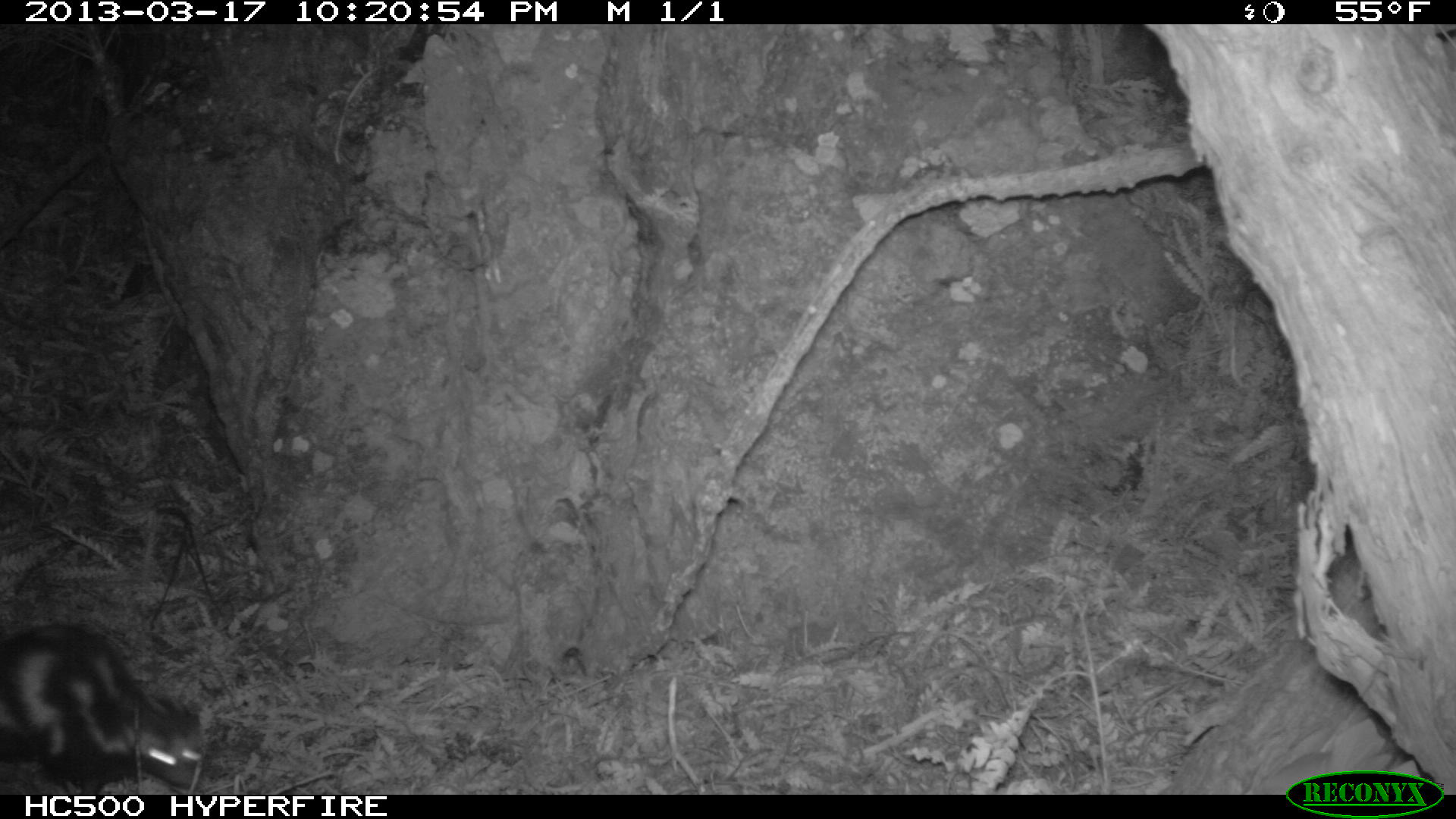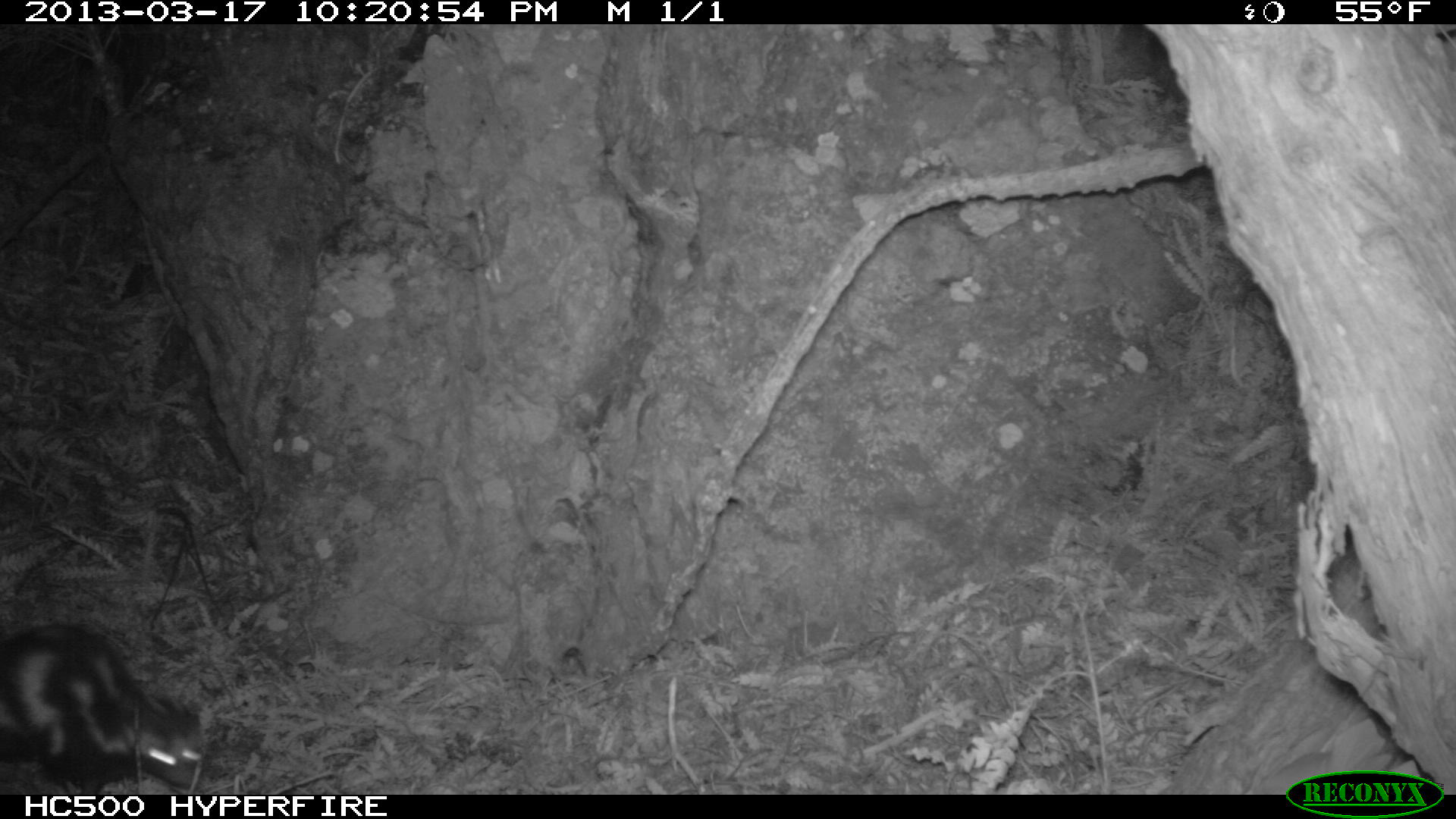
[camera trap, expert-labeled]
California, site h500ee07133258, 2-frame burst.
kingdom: Animalia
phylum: Chordata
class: Mammalia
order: Carnivora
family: Mephitidae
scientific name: Mephitidae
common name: skunk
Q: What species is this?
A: Skunk (Mephitidae).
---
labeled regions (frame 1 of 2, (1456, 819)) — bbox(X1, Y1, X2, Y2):
skunk: bbox(0, 622, 199, 793)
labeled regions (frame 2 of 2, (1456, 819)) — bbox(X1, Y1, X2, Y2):
skunk: bbox(0, 622, 206, 795)